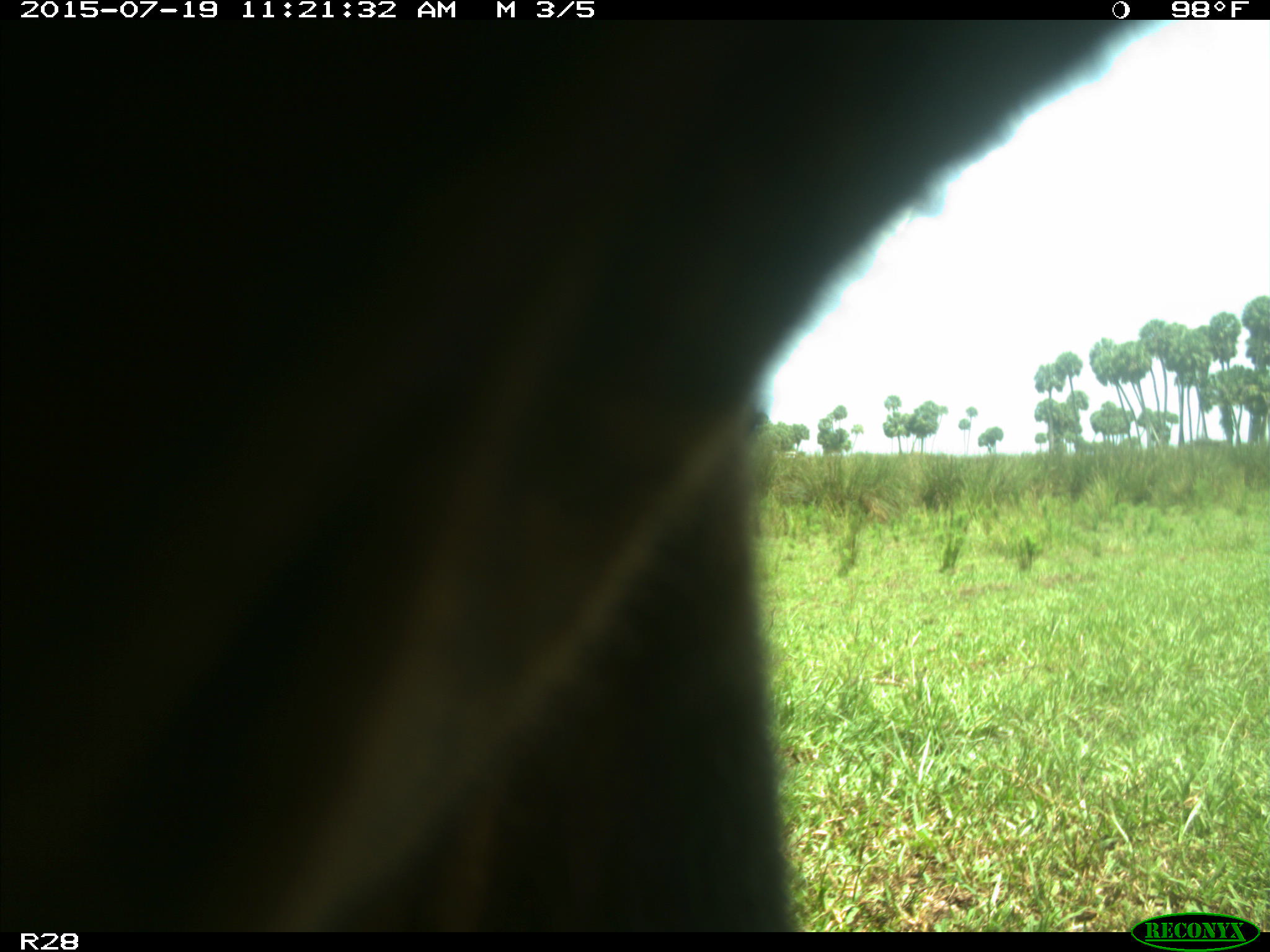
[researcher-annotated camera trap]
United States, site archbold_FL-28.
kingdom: Animalia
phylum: Chordata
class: Mammalia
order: Artiodactyla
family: Bovidae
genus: Bos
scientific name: Bos taurus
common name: domestic cow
Bos taurus (domestic cow).